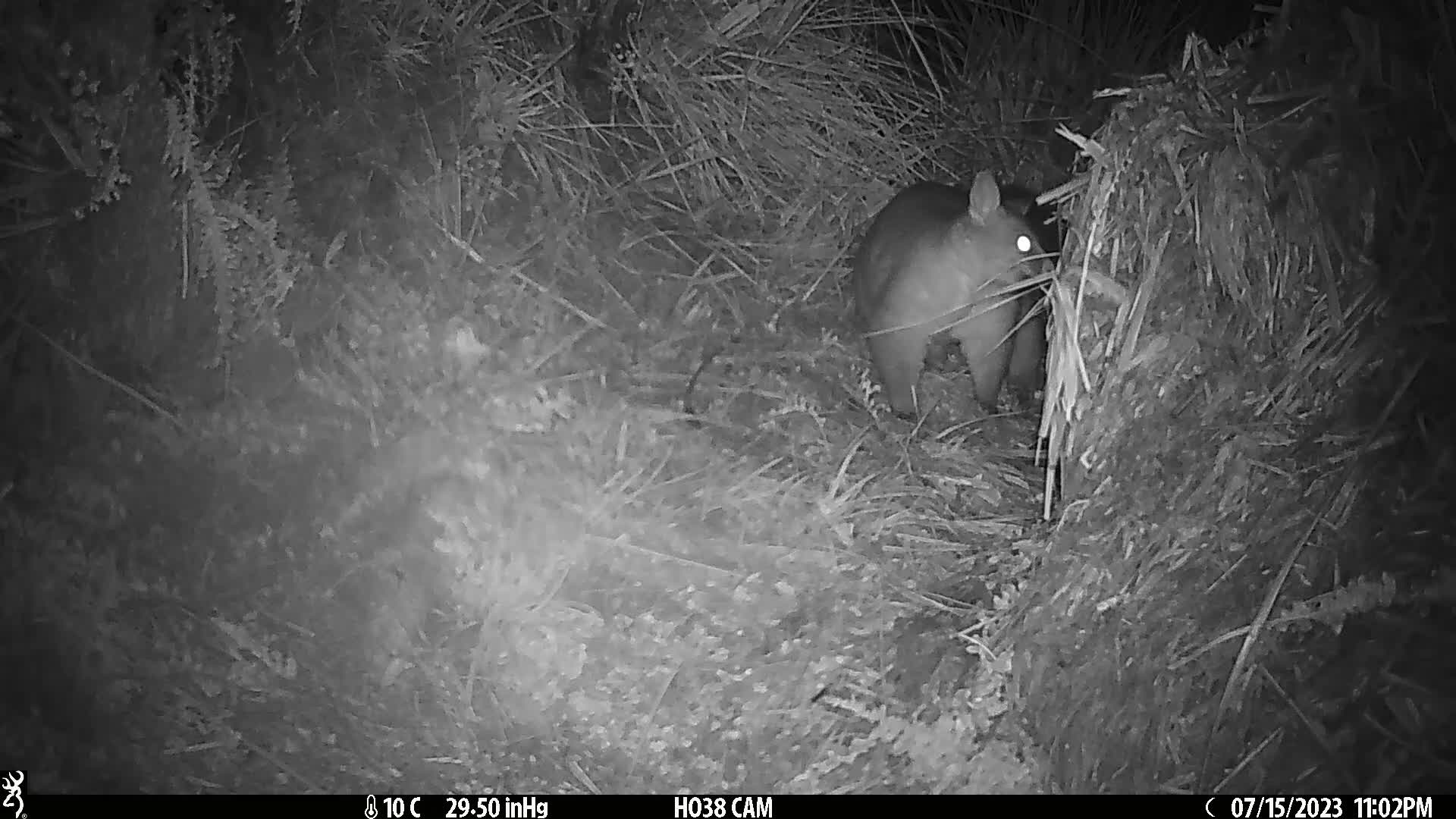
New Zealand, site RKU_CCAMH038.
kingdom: Animalia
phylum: Chordata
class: Mammalia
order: Diprotodontia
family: Phalangeridae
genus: Trichosurus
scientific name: Trichosurus vulpecula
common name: common brushtail possum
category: possum